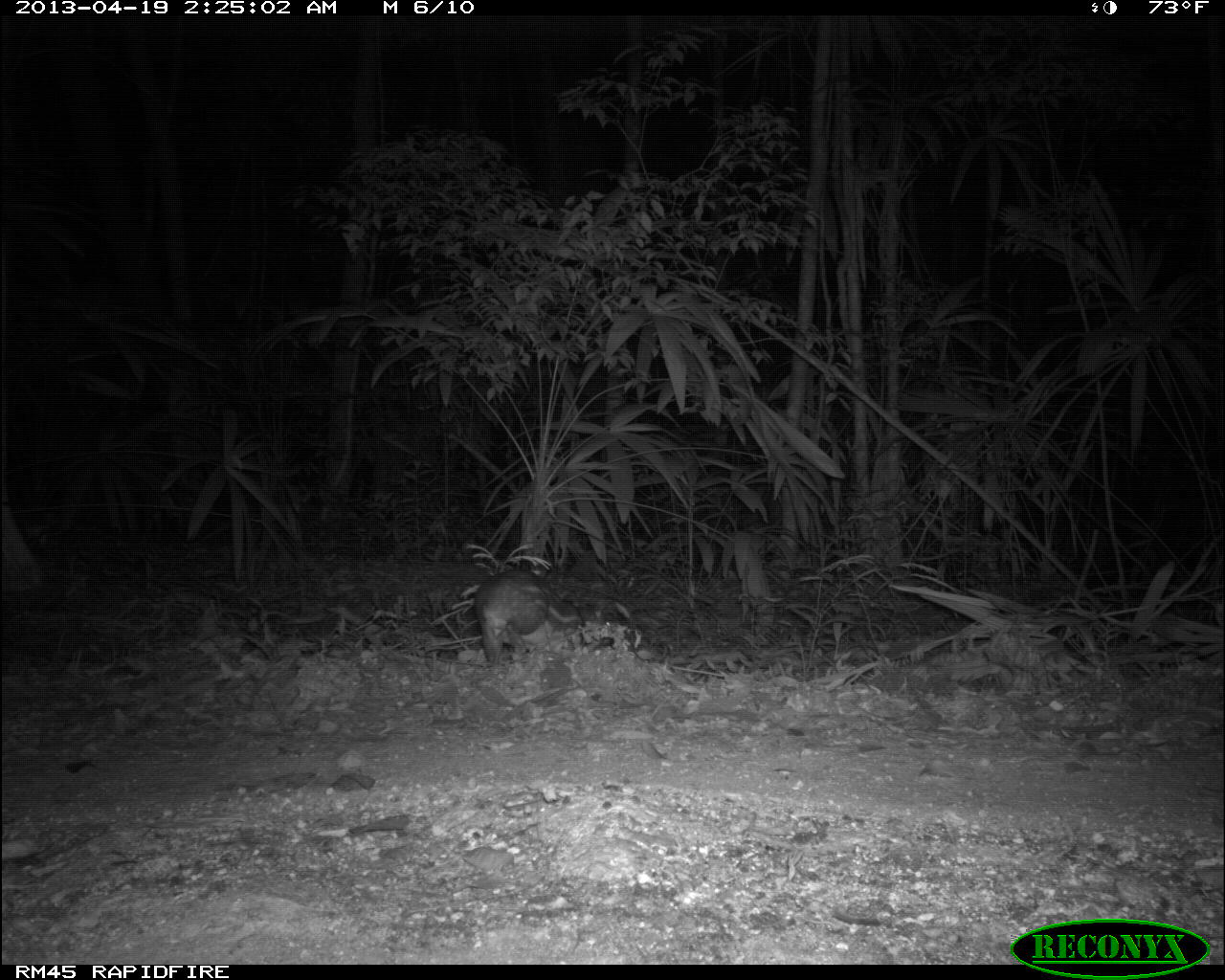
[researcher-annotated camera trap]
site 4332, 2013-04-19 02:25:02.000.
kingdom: Animalia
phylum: Chordata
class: Mammalia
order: Rodentia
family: Cuniculidae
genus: Cuniculus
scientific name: Cuniculus paca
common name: lowland paca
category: agouti paca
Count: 1.